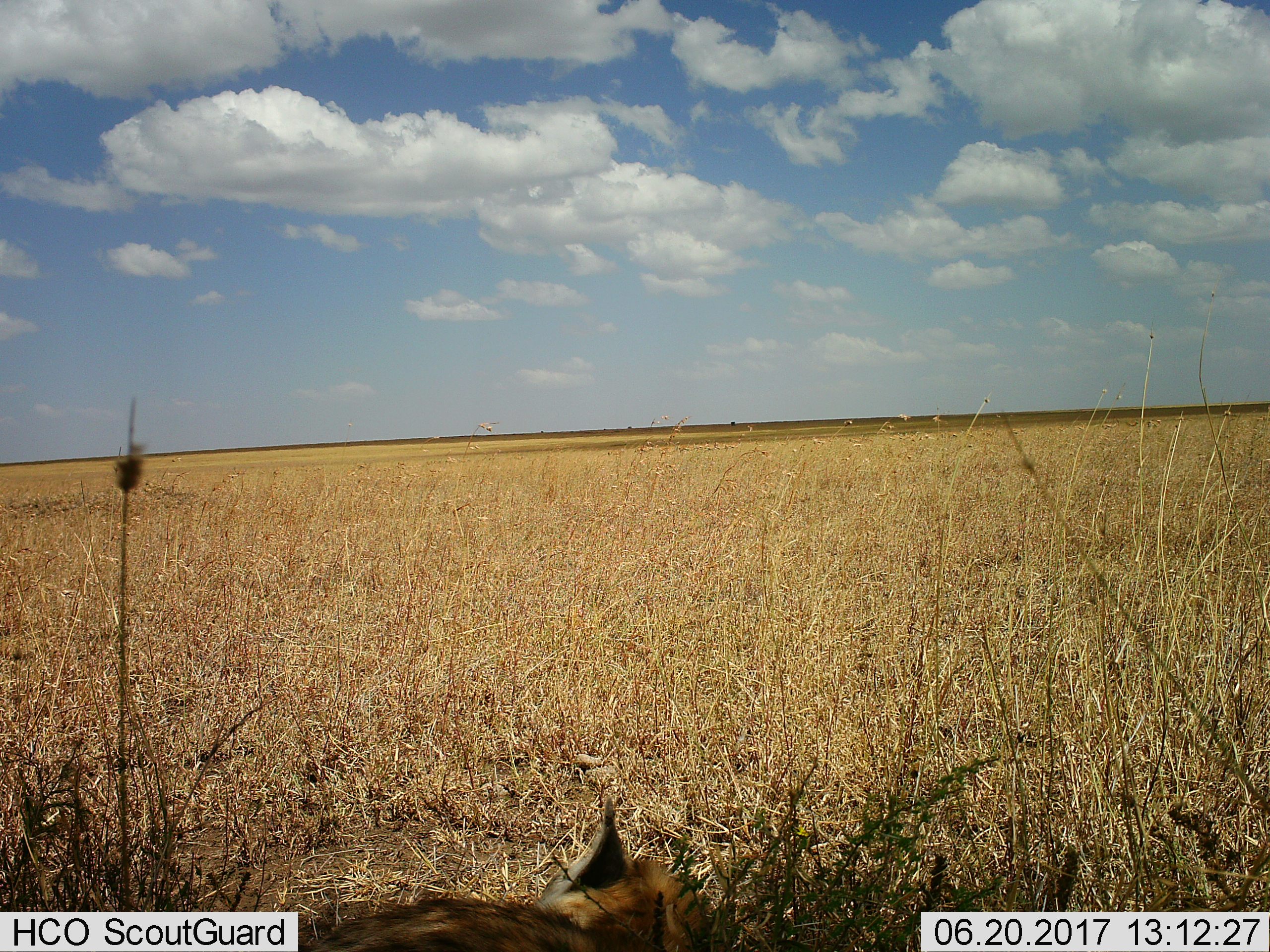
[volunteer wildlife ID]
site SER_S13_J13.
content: unidentified animal